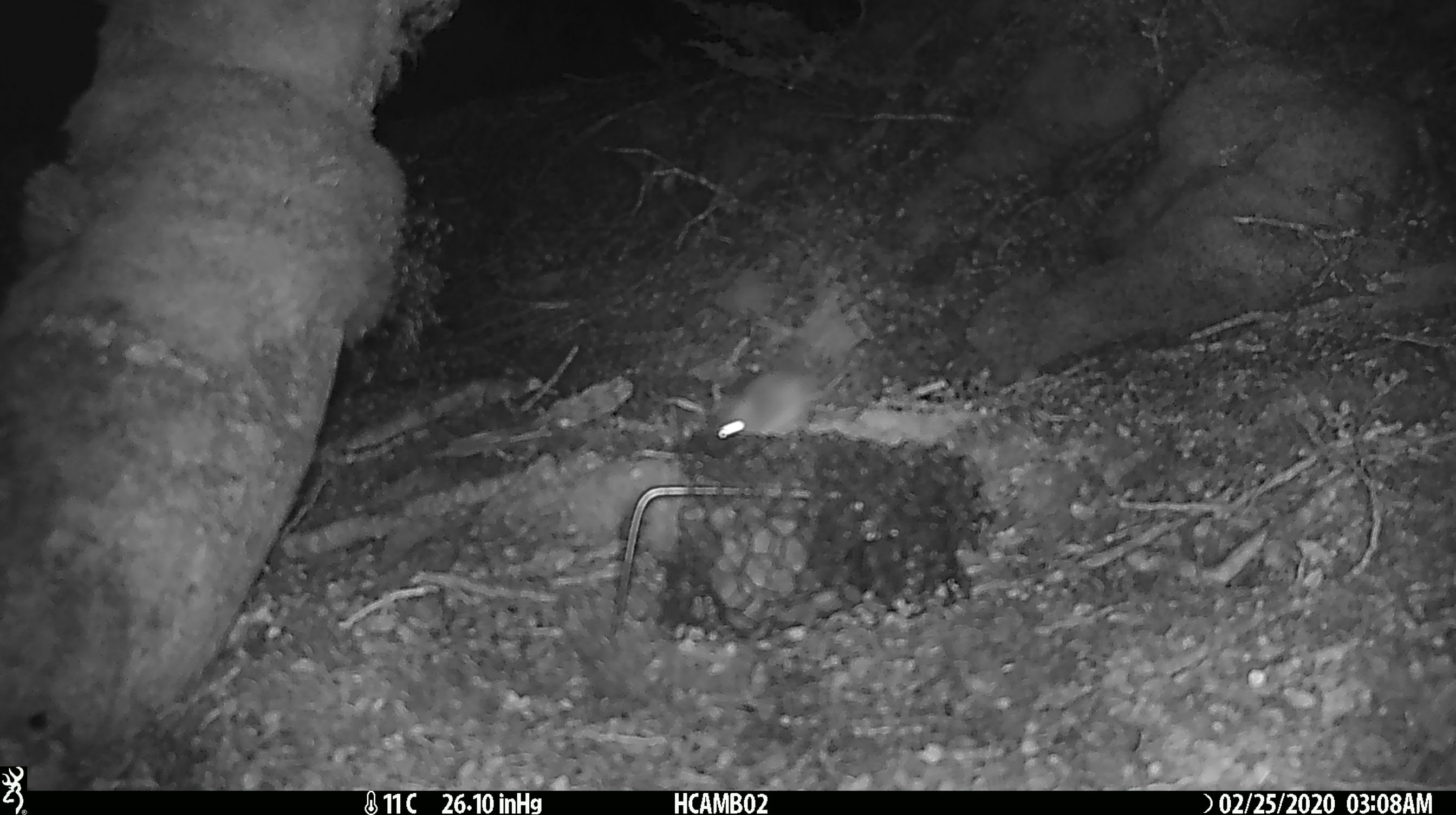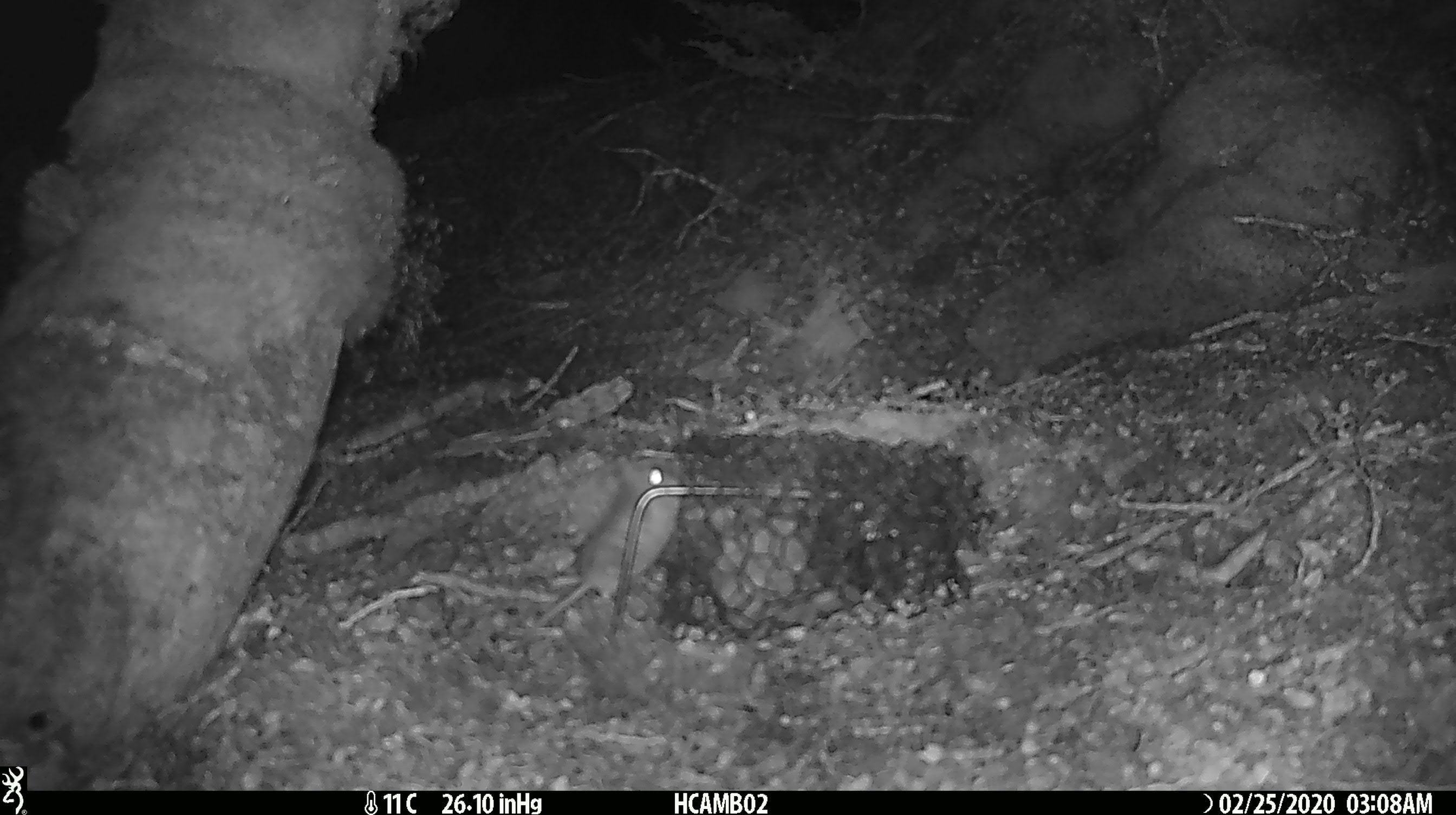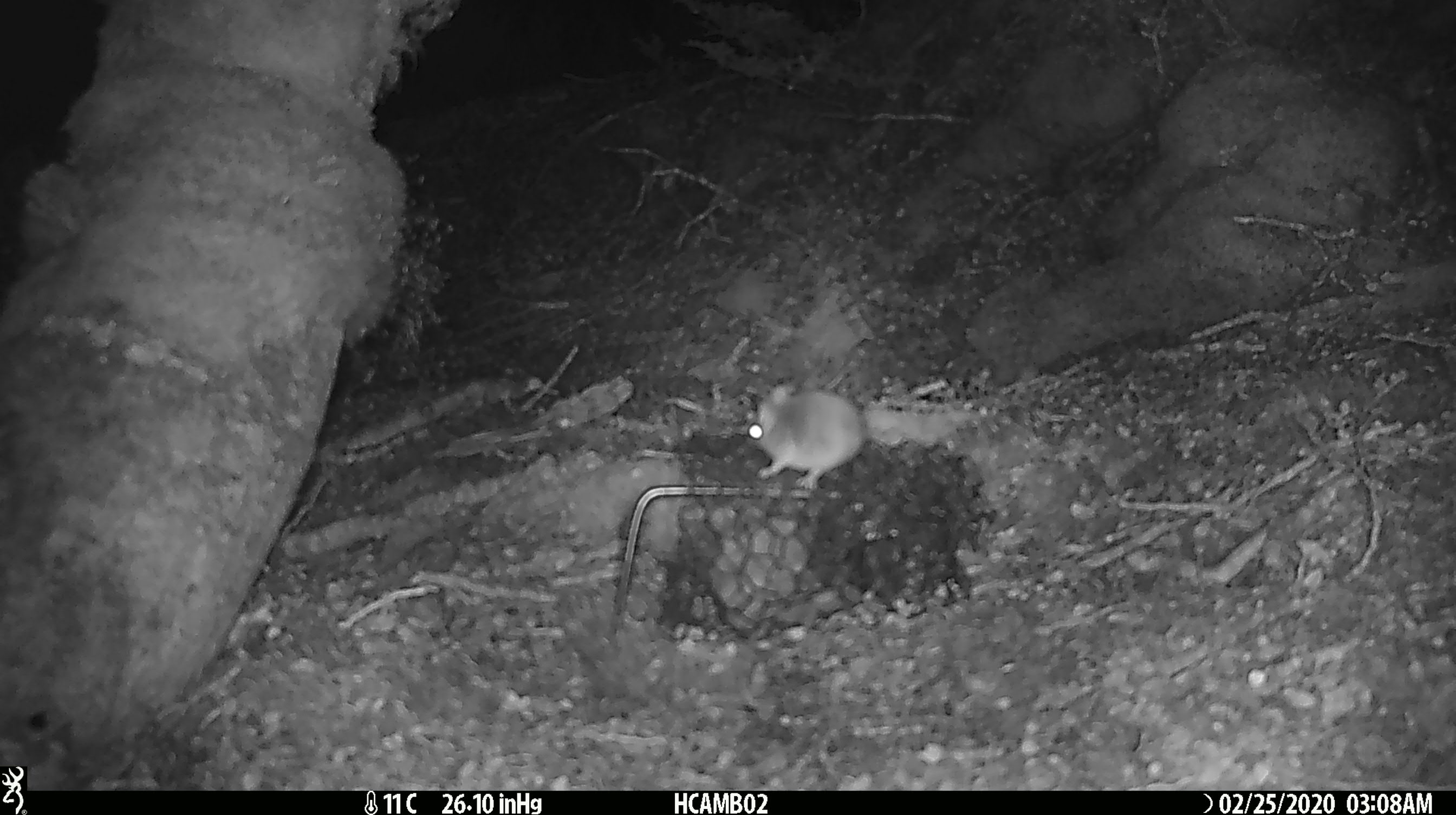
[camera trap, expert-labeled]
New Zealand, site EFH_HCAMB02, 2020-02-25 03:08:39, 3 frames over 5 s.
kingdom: Animalia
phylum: Chordata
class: Mammalia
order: Rodentia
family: Muridae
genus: Mus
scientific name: Mus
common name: mouse